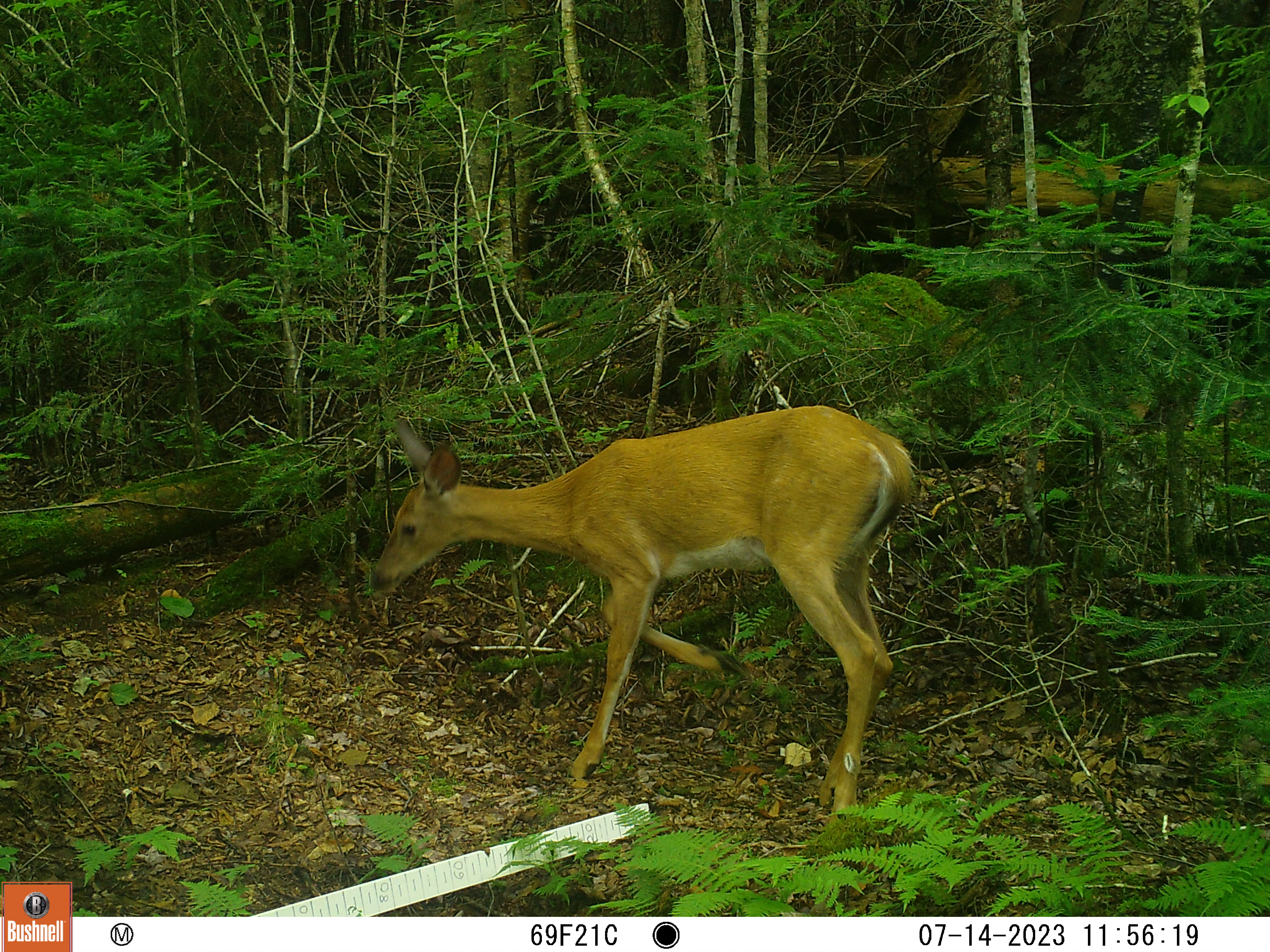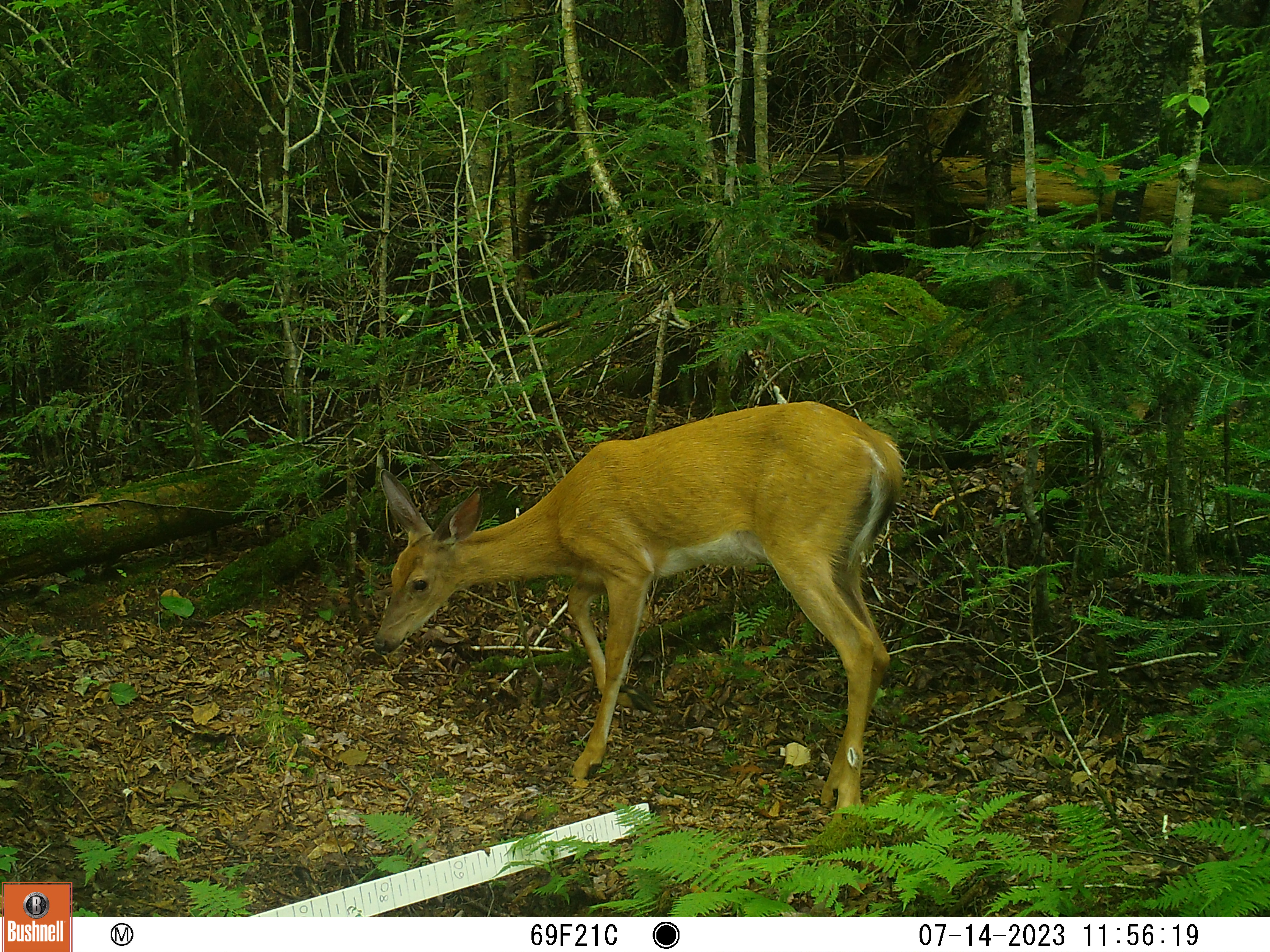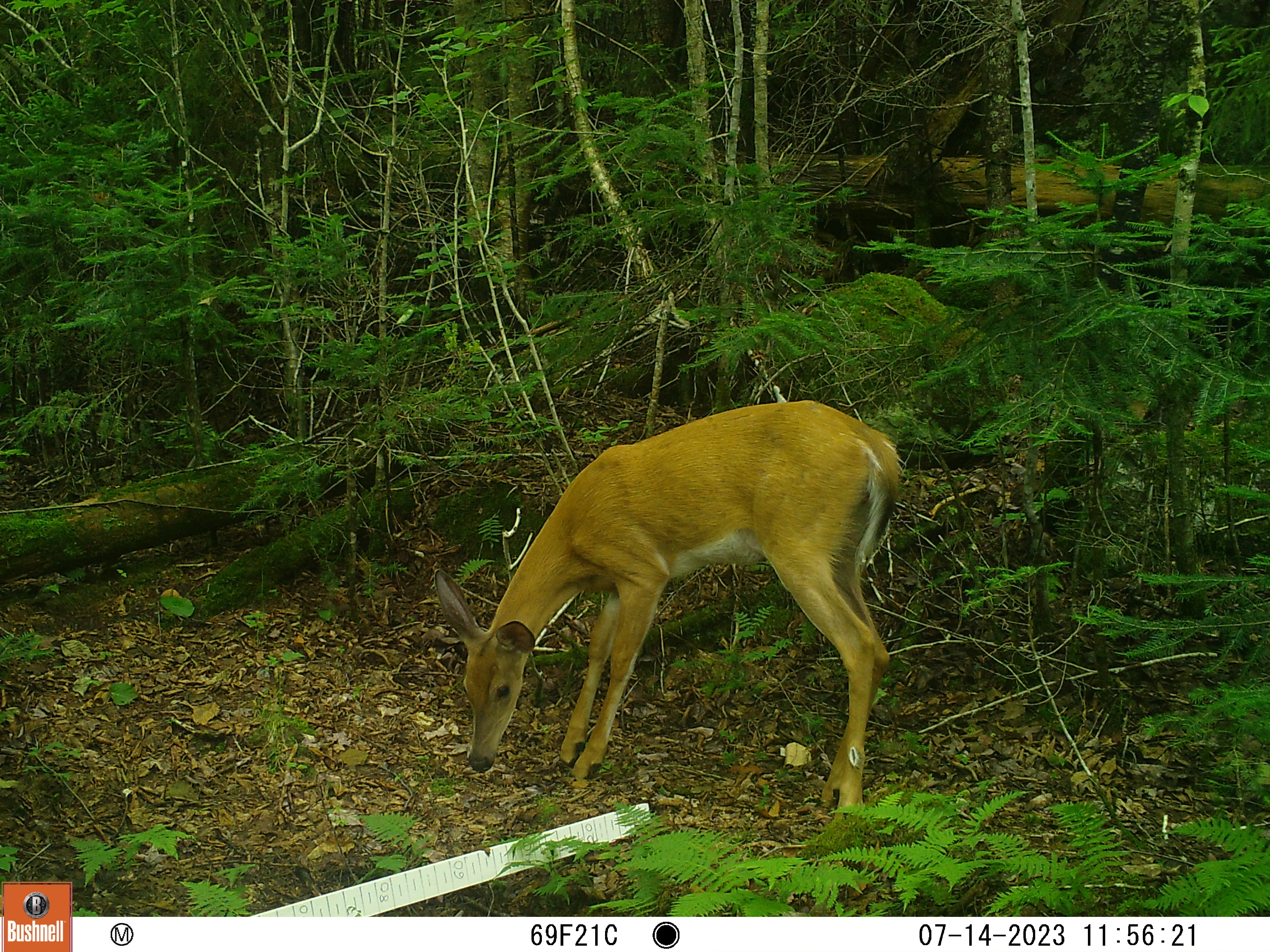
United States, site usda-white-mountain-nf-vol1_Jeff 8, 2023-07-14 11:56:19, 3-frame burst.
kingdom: Animalia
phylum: Chordata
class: Mammalia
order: Artiodactyla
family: Cervidae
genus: Odocoileus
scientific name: Odocoileus virginianus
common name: white-tailed deer